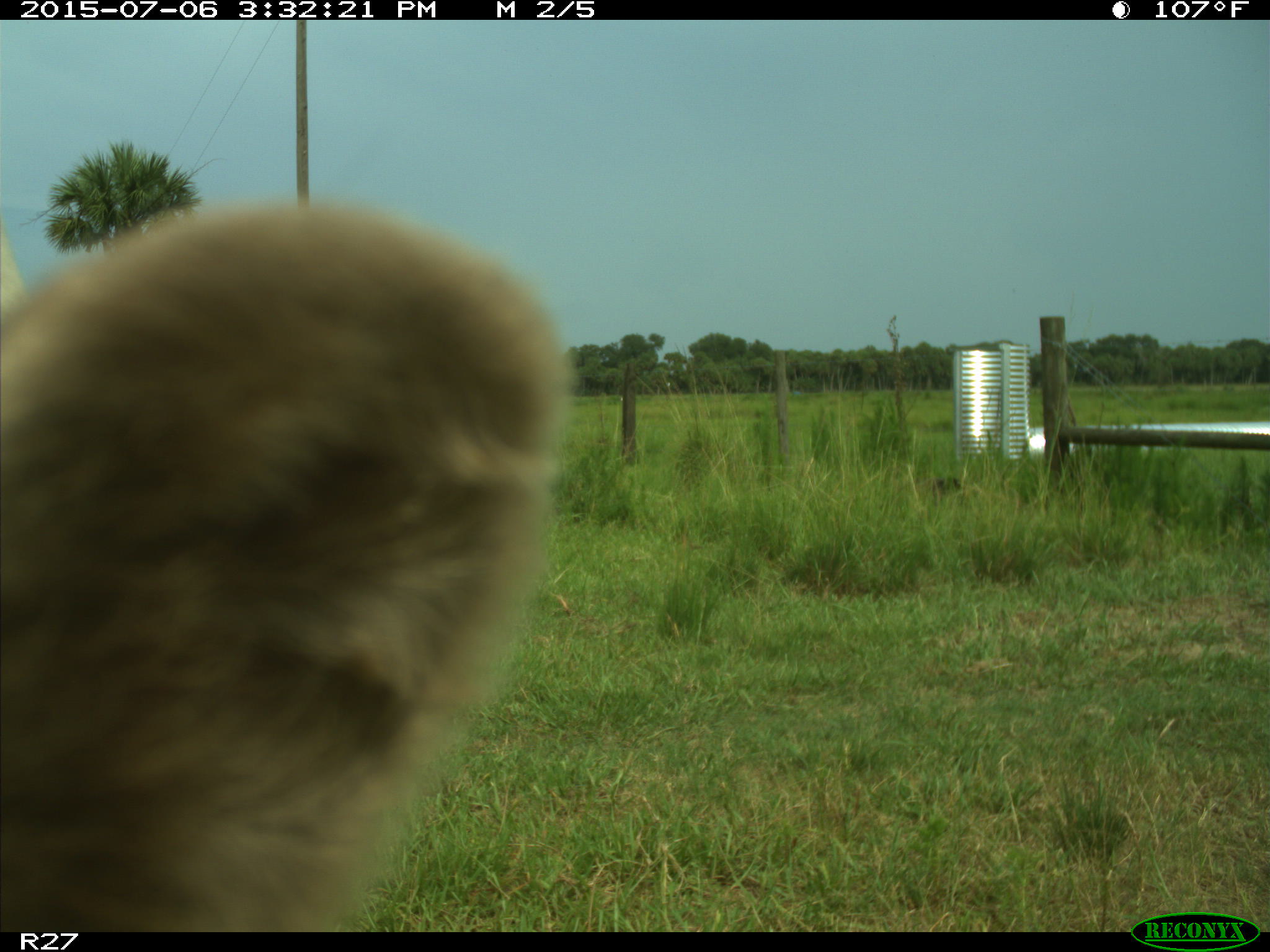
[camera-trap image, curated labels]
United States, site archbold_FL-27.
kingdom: Animalia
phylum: Chordata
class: Mammalia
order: Artiodactyla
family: Bovidae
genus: Bos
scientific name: Bos taurus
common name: domestic cow